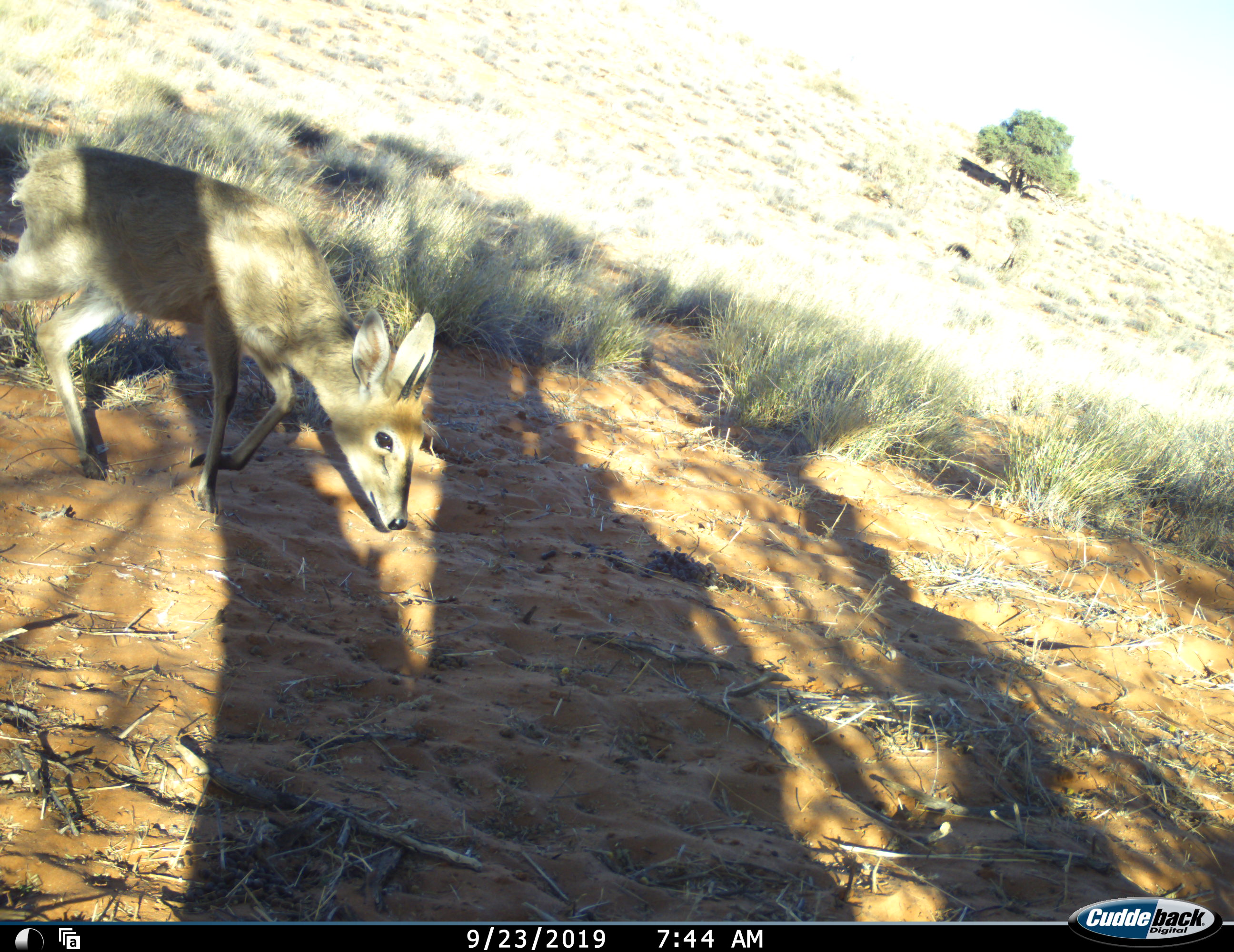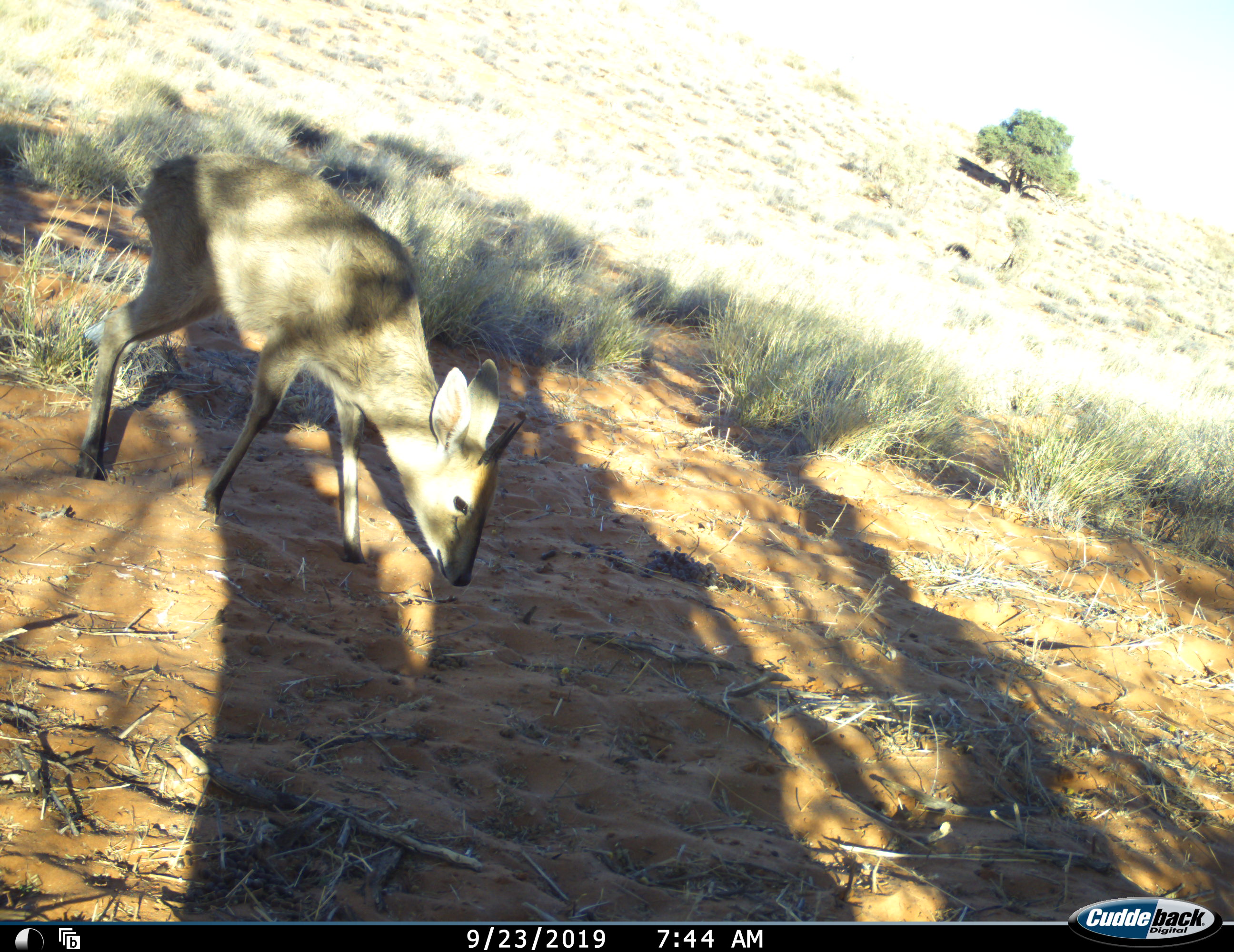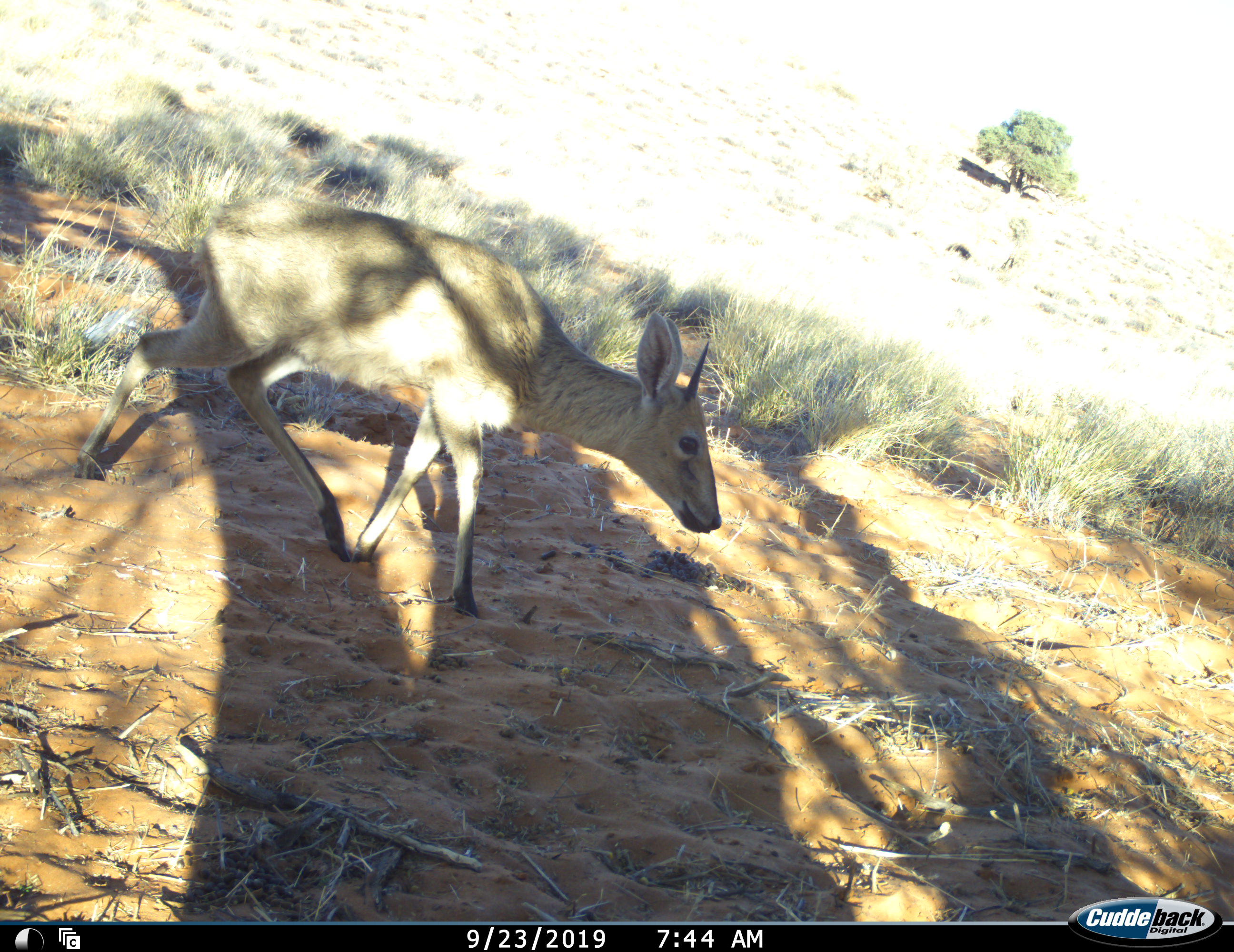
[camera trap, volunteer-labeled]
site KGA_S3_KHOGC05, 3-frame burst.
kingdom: Animalia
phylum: Chordata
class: Mammalia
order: Artiodactyla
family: Bovidae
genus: Sylvicapra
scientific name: Sylvicapra grimmia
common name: common duiker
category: duikercommongrey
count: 1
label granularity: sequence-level